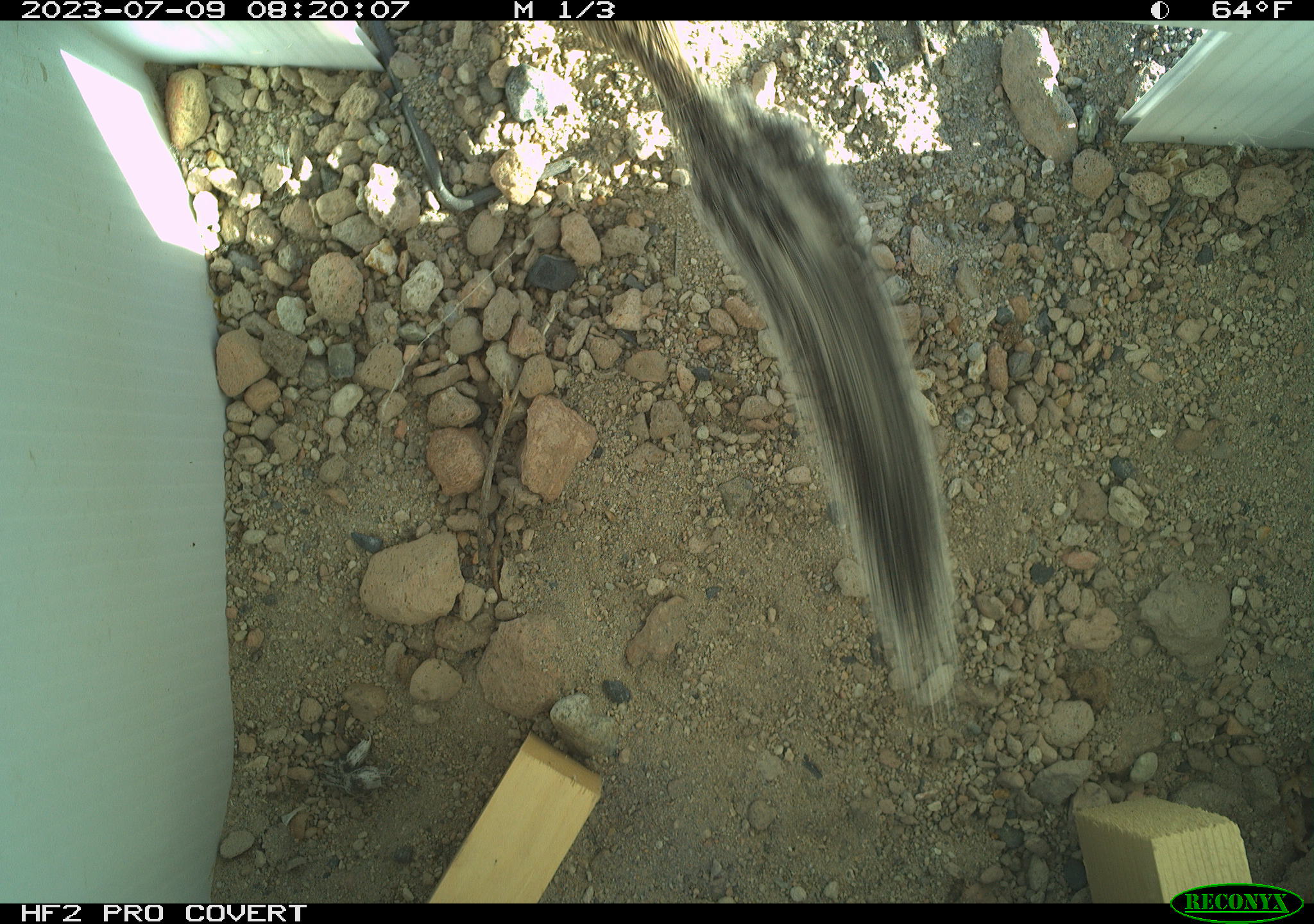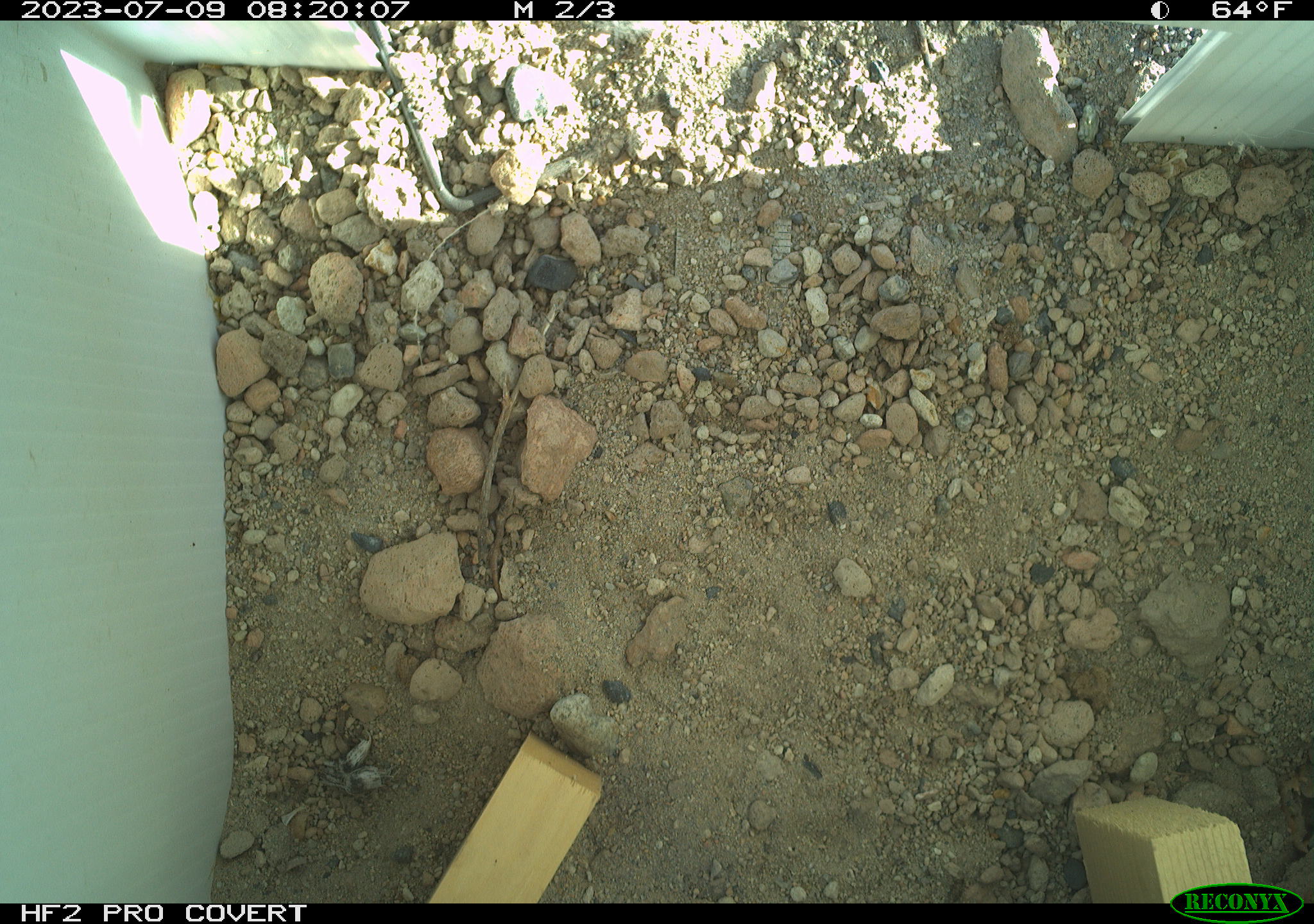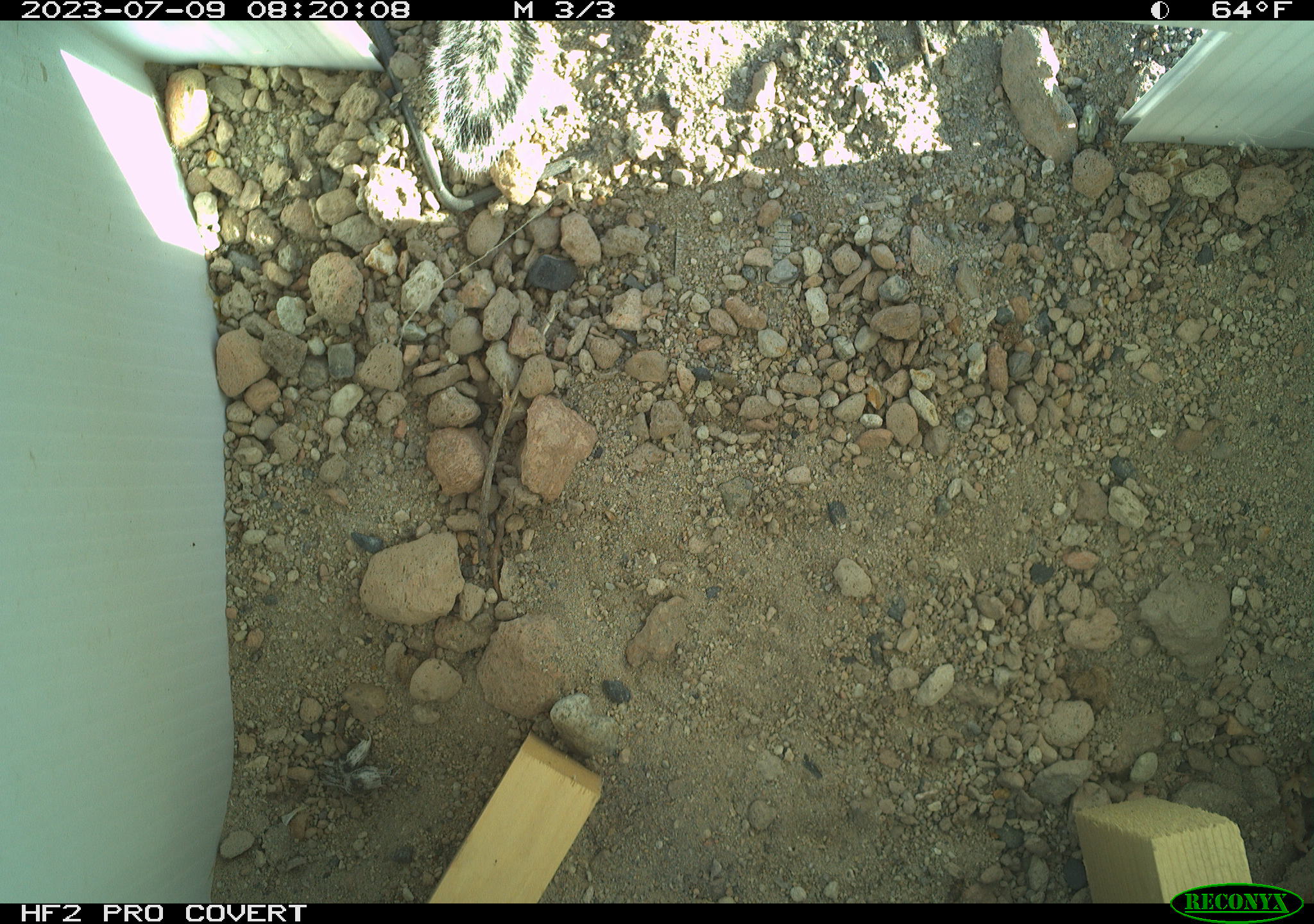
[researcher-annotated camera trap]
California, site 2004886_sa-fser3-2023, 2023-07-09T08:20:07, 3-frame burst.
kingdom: Animalia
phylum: Chordata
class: Mammalia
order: Rodentia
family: Sciuridae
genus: Ammospermophilus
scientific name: Ammospermophilus leucurus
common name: white-tailed antelope squirrel